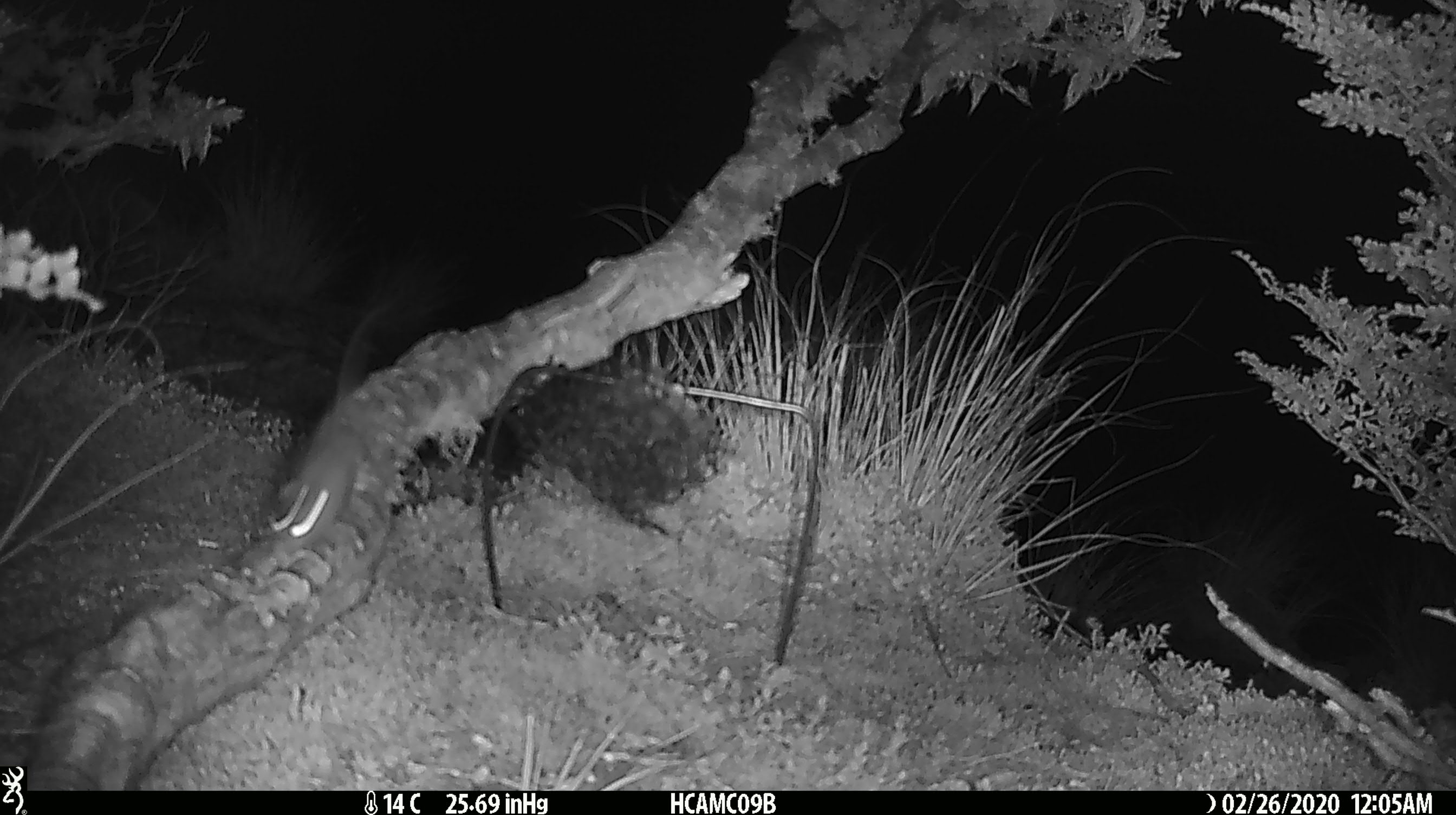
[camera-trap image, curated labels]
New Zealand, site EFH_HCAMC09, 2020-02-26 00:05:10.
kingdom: Animalia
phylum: Chordata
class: Mammalia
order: Rodentia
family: Muridae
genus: Mus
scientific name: Mus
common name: mouse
Mouse (Mus).